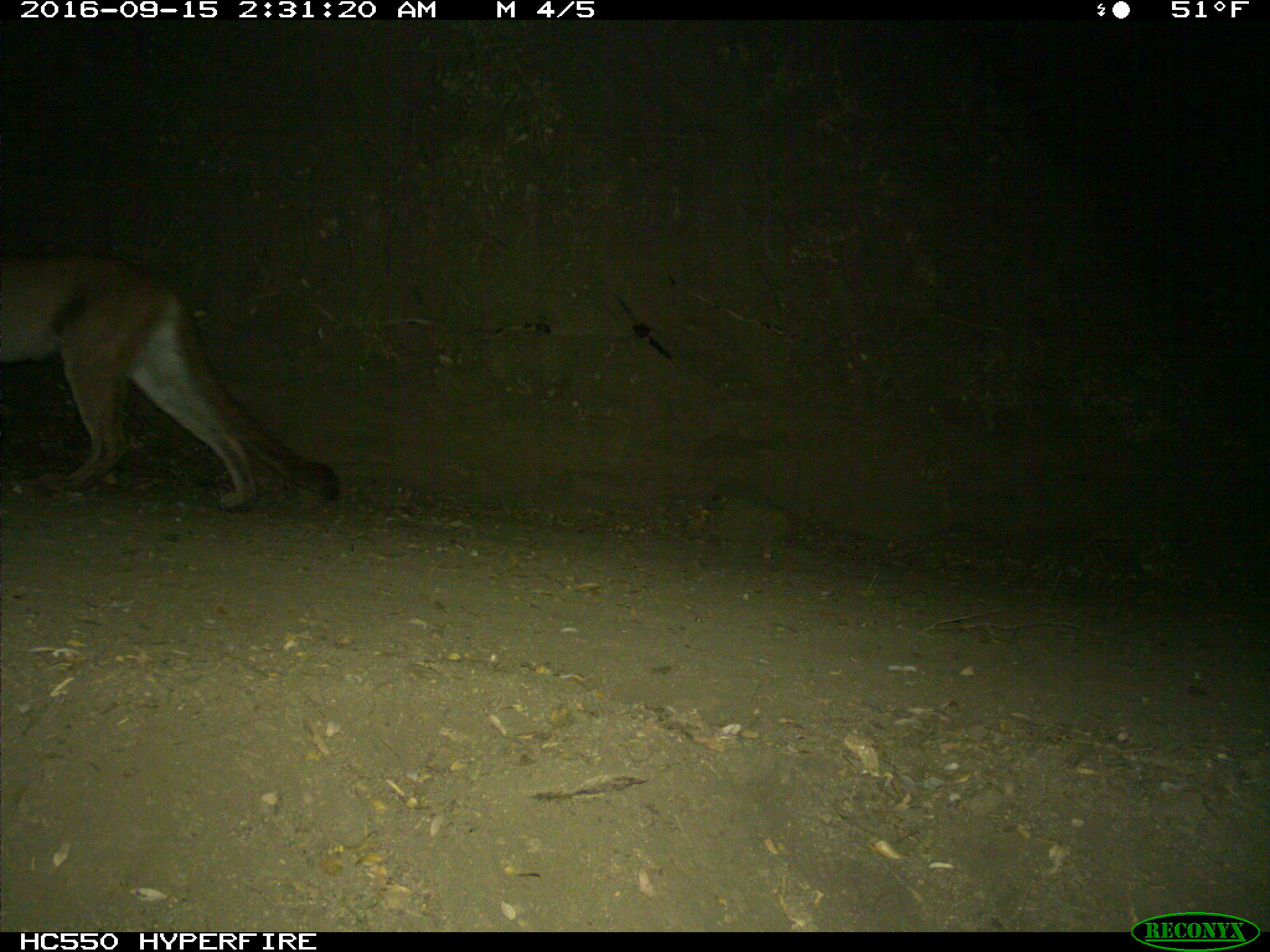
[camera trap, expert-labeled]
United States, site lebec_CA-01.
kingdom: Animalia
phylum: Chordata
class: Mammalia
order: Carnivora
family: Felidae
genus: Puma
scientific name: Puma concolor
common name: mountain lion